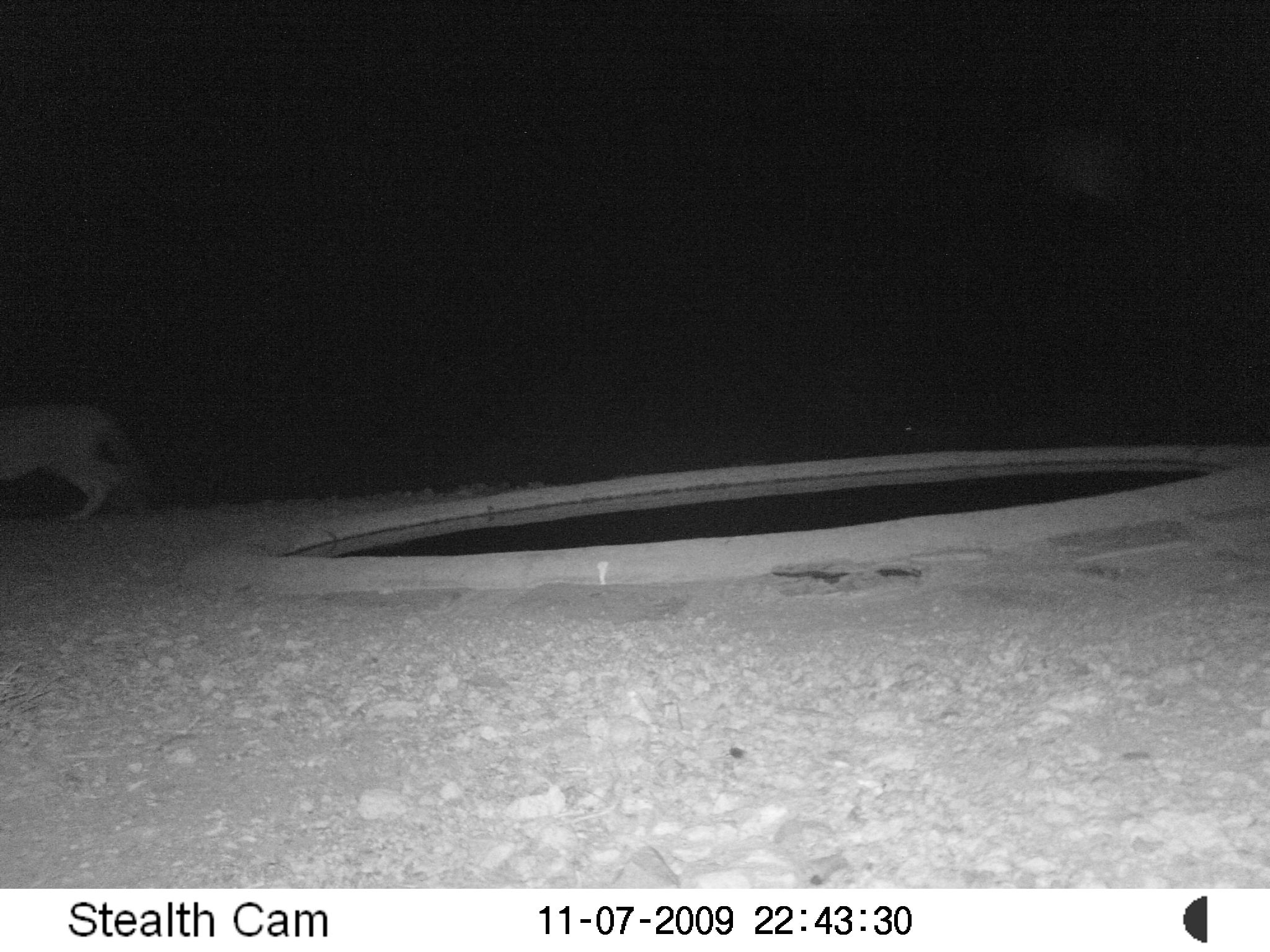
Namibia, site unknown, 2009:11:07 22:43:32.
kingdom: Animalia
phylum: Chordata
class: Mammalia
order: Carnivora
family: Felidae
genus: Panthera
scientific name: Panthera leo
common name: lion